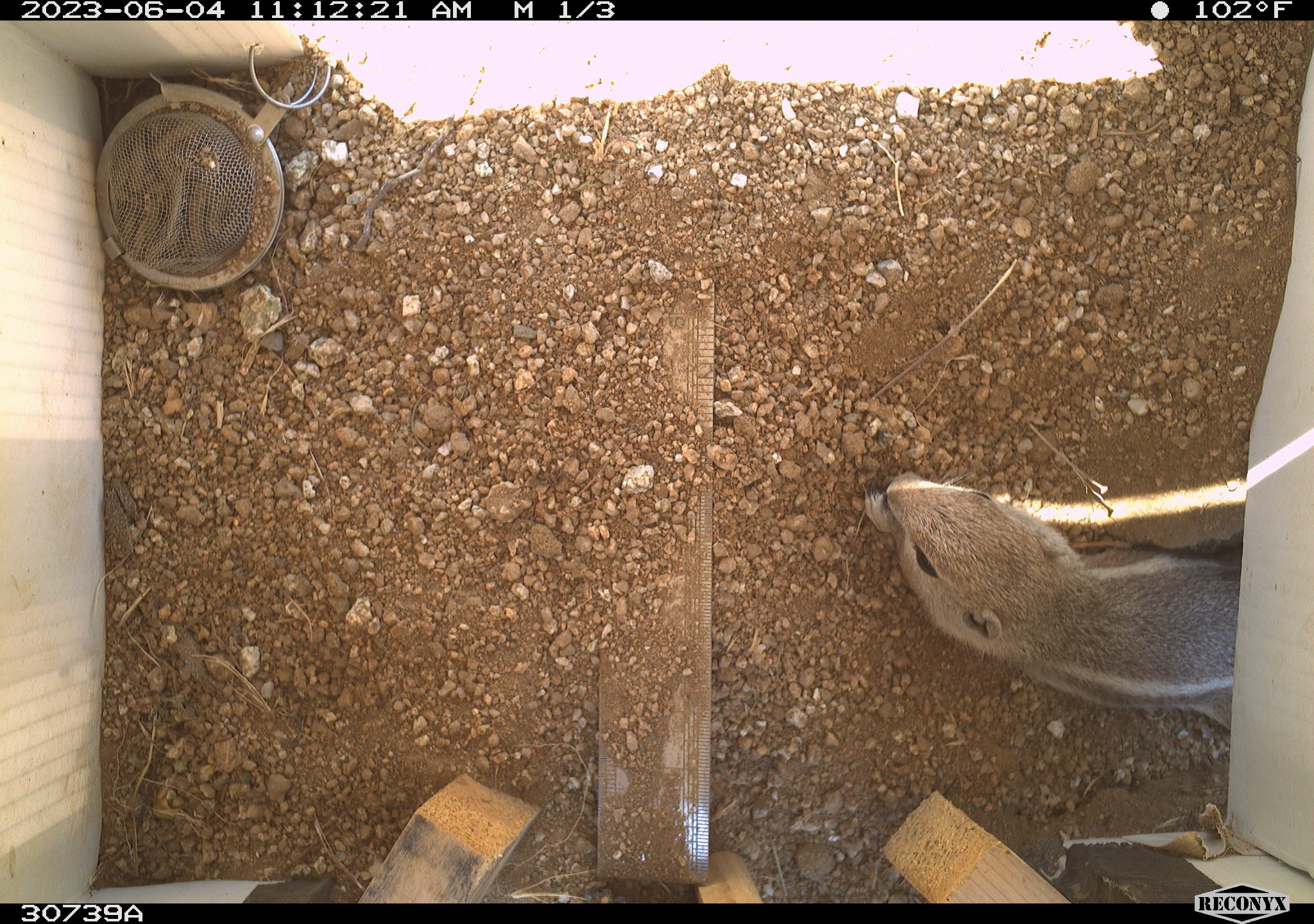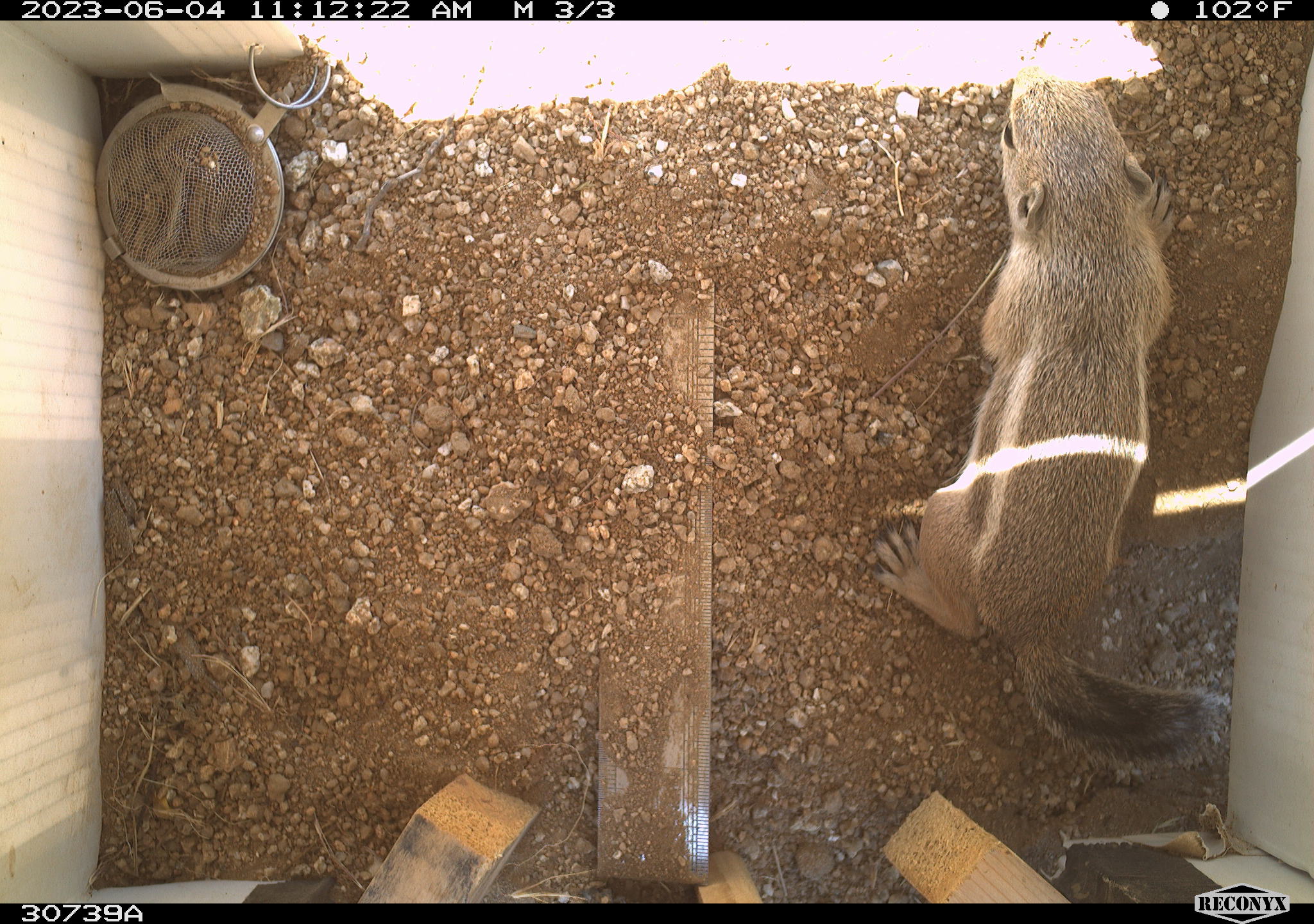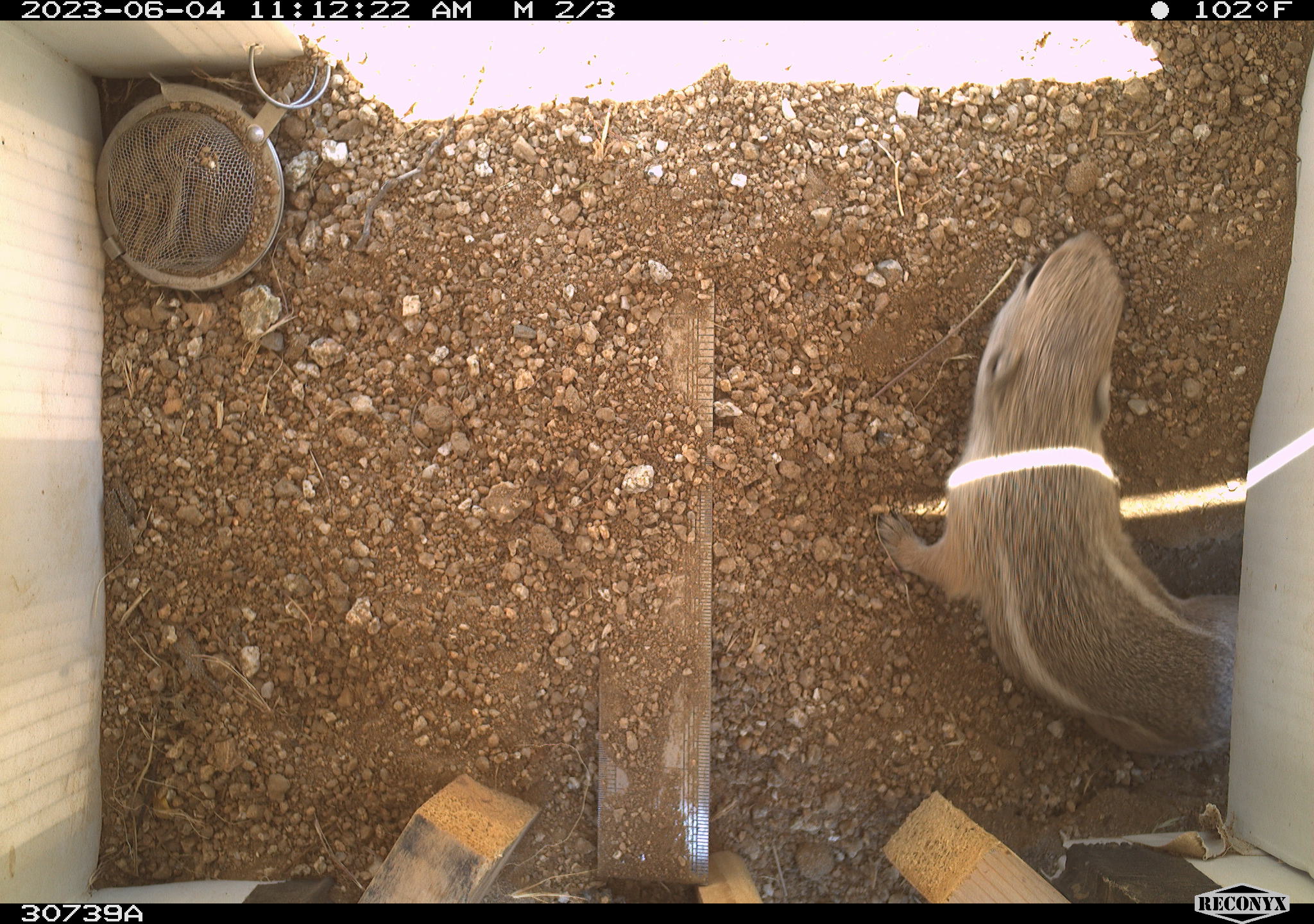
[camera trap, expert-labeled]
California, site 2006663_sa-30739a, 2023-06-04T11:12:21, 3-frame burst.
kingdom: Animalia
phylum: Chordata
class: Mammalia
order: Rodentia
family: Sciuridae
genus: Ammospermophilus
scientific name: Ammospermophilus leucurus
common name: white-tailed antelope squirrel